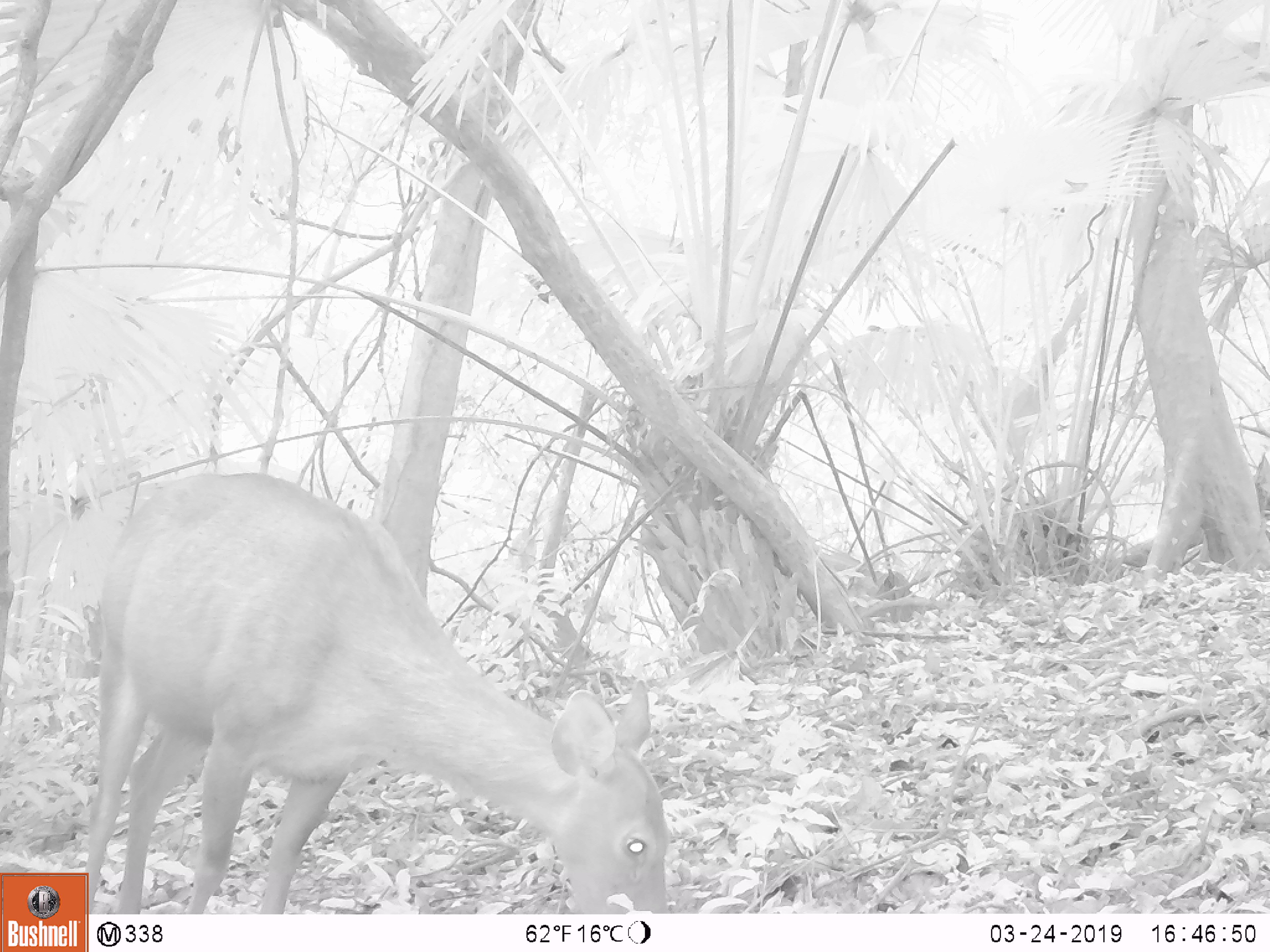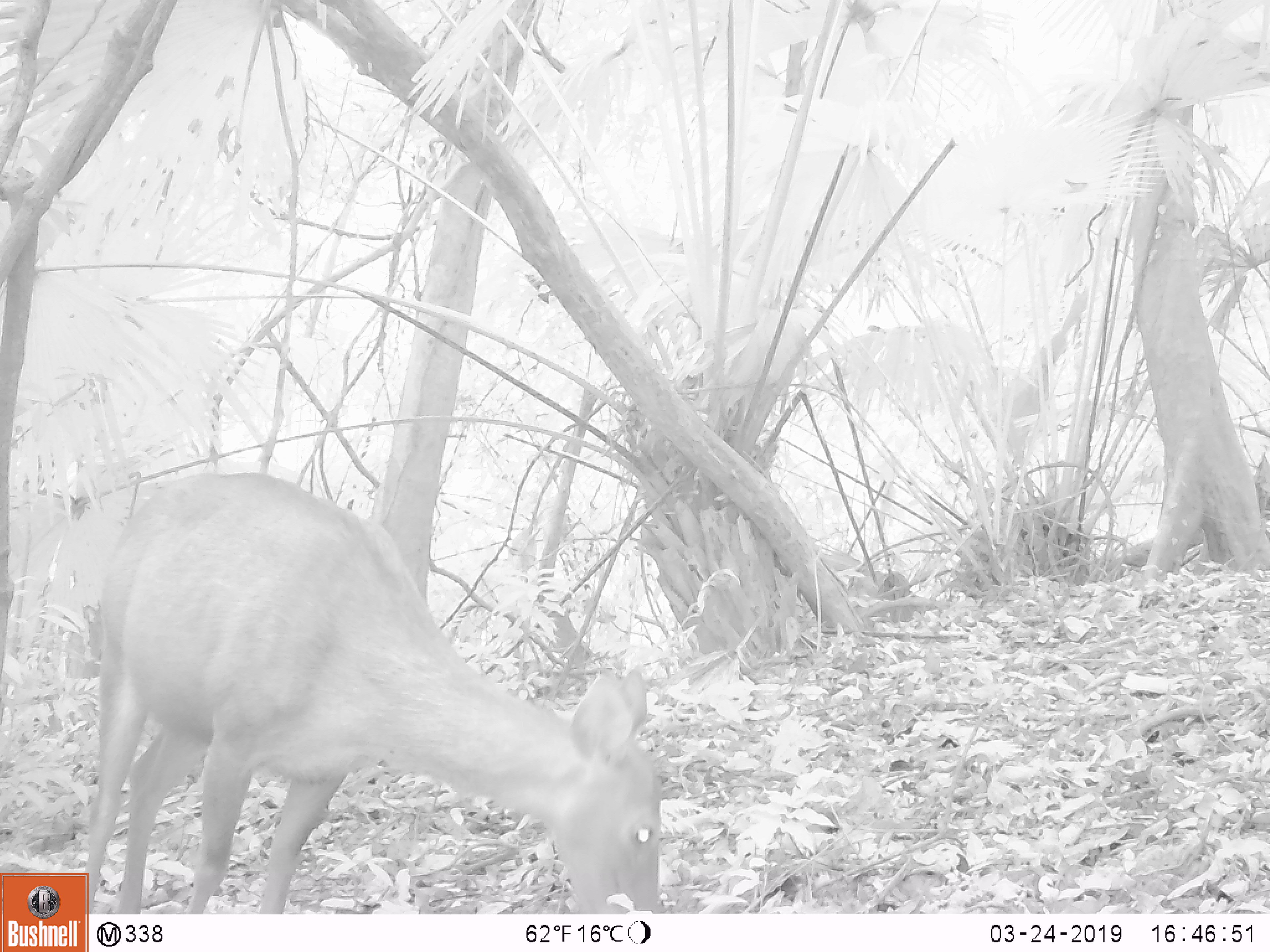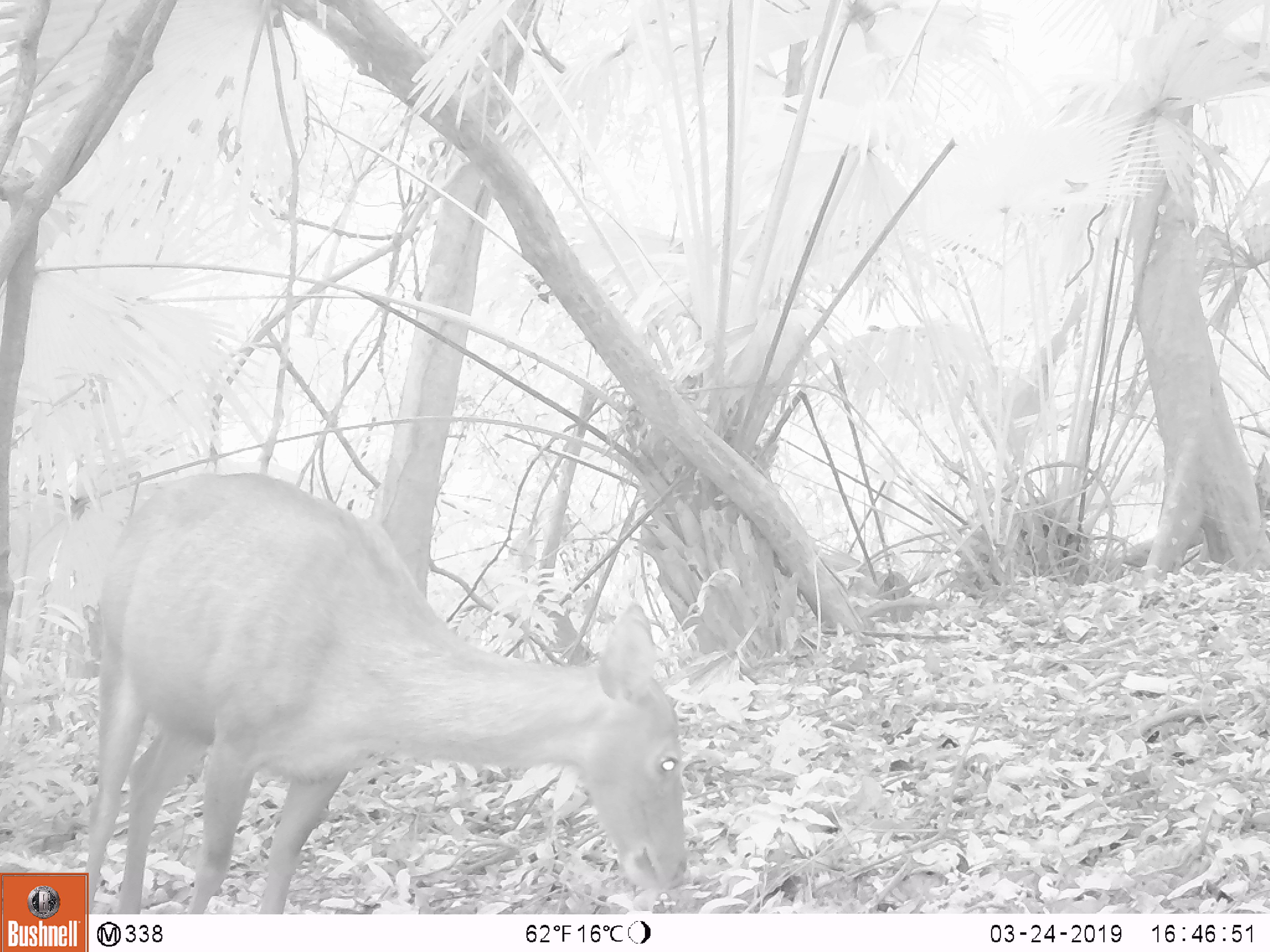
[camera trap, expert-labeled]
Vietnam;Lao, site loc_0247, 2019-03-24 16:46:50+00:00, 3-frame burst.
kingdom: Animalia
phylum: Chordata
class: Mammalia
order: Artiodactyla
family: Cervidae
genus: Rusa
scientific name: Rusa unicolor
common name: sambar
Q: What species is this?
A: Sambar (Rusa unicolor).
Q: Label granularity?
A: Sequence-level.